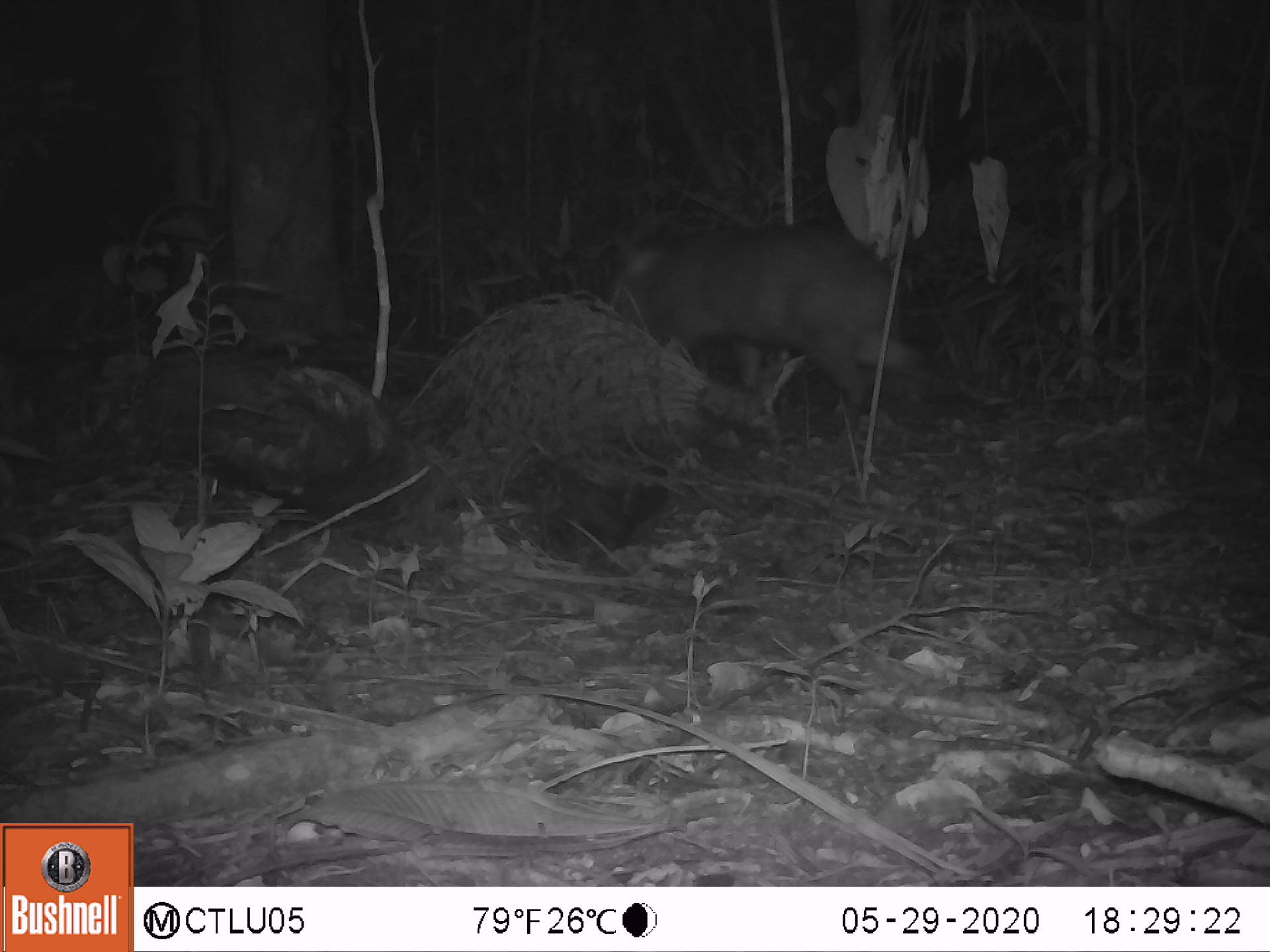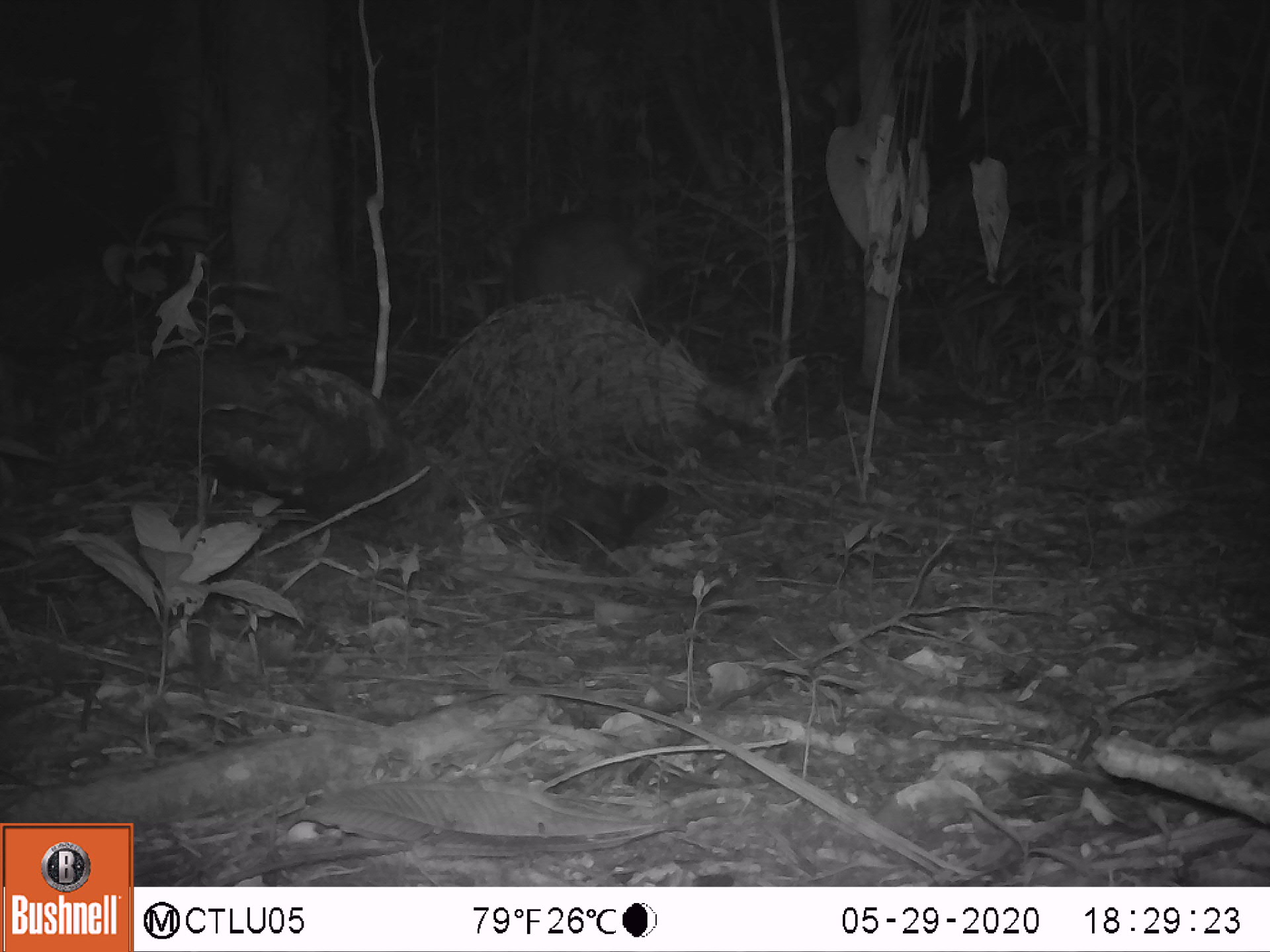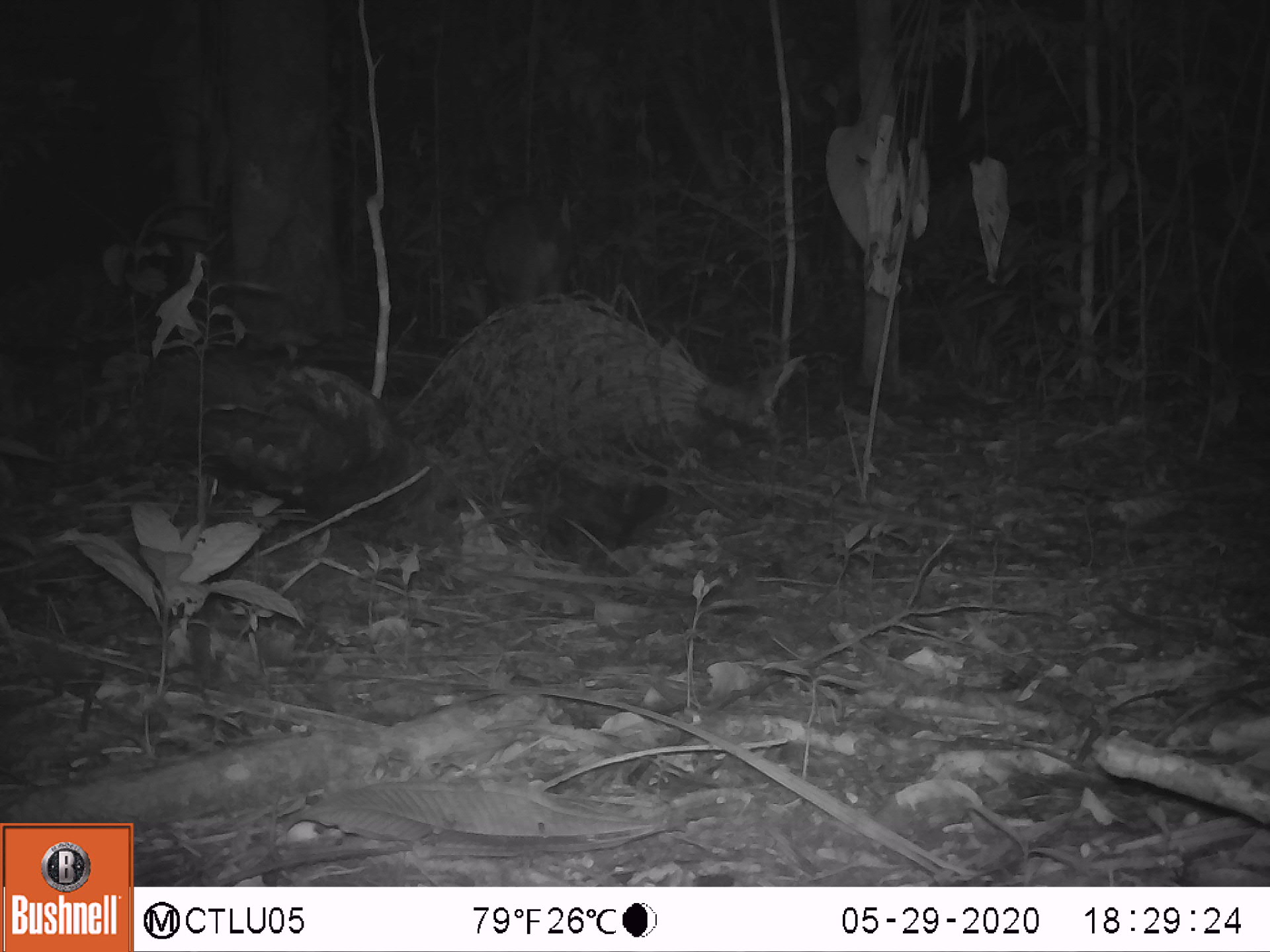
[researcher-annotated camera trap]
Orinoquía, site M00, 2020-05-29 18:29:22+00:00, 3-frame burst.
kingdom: Animalia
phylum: Chordata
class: Mammalia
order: Artiodactyla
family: Tayassuidae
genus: Pecari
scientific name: Pecari tajacu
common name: collared peccary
Collared peccary (Pecari tajacu).